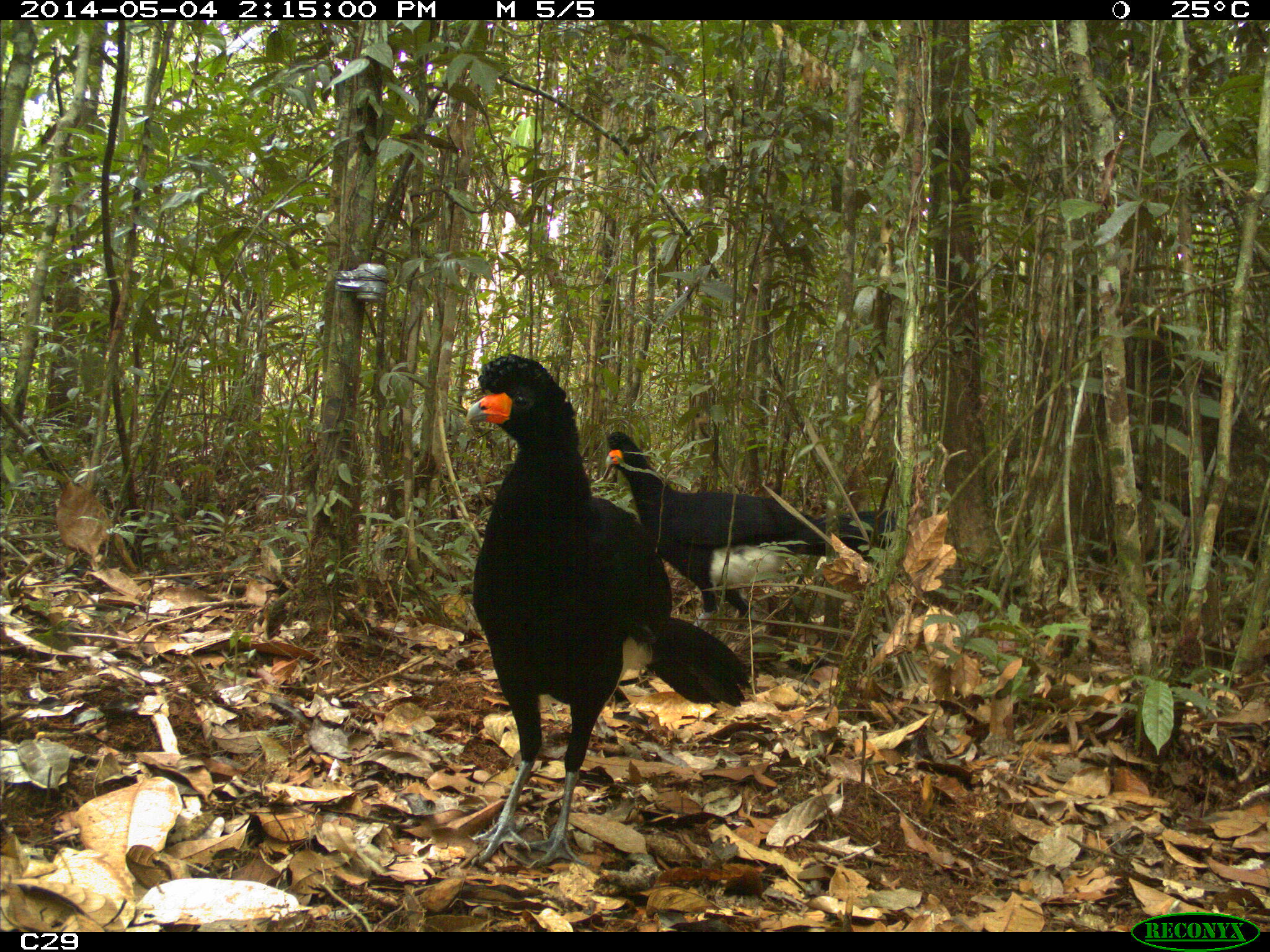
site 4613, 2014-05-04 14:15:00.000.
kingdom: Animalia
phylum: Chordata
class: Aves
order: Galliformes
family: Cracidae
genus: Crax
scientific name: Crax alector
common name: black curassow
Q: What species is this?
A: Crax alector (black curassow).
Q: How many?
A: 2.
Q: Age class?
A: Adult.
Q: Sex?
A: Female.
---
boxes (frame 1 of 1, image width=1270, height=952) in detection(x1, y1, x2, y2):
crax alector: detection(459, 352, 752, 869); detection(602, 431, 896, 631)